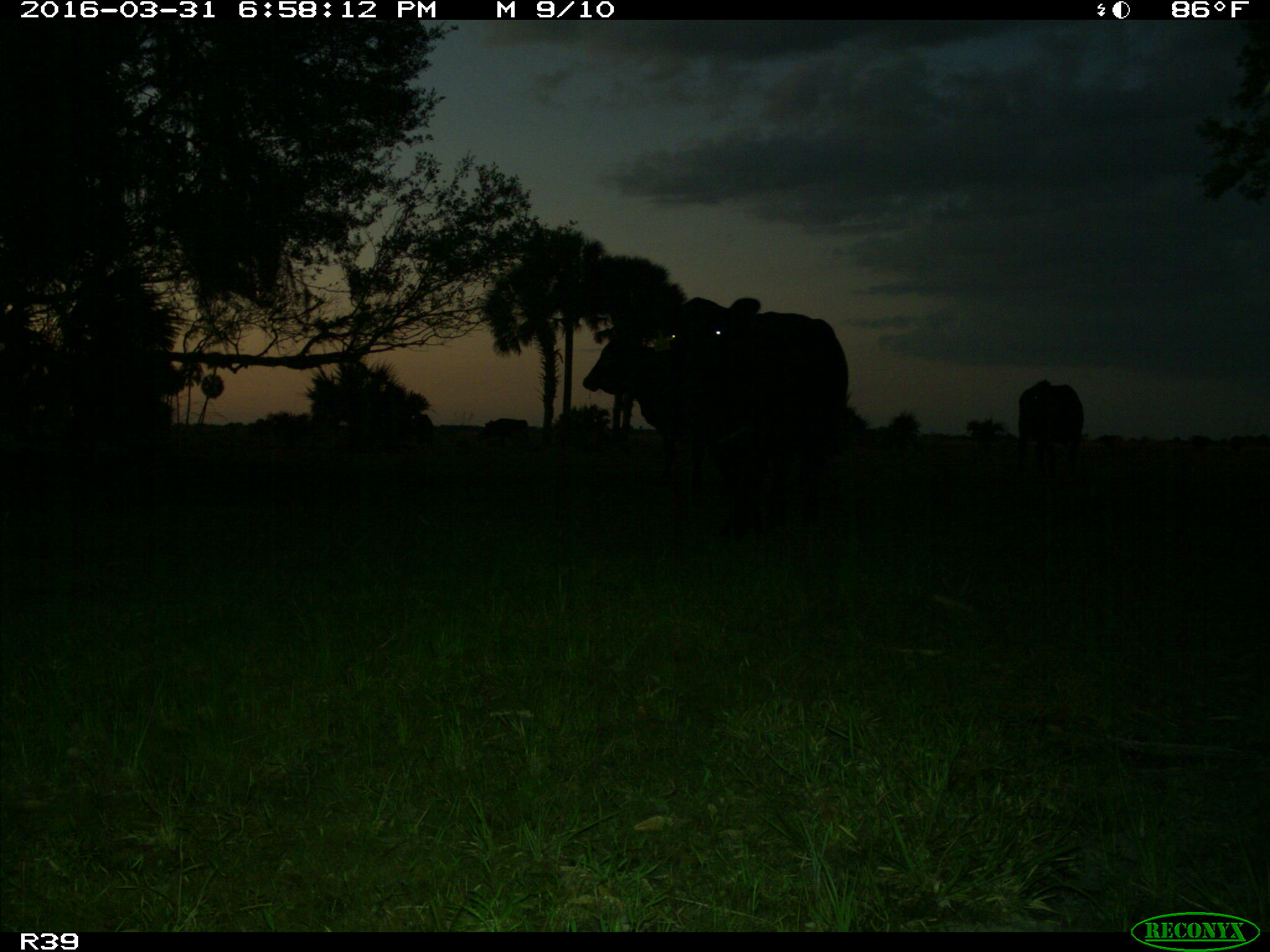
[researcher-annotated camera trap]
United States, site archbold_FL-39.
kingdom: Animalia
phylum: Chordata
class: Mammalia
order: Artiodactyla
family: Bovidae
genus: Bos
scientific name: Bos taurus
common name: domestic cow